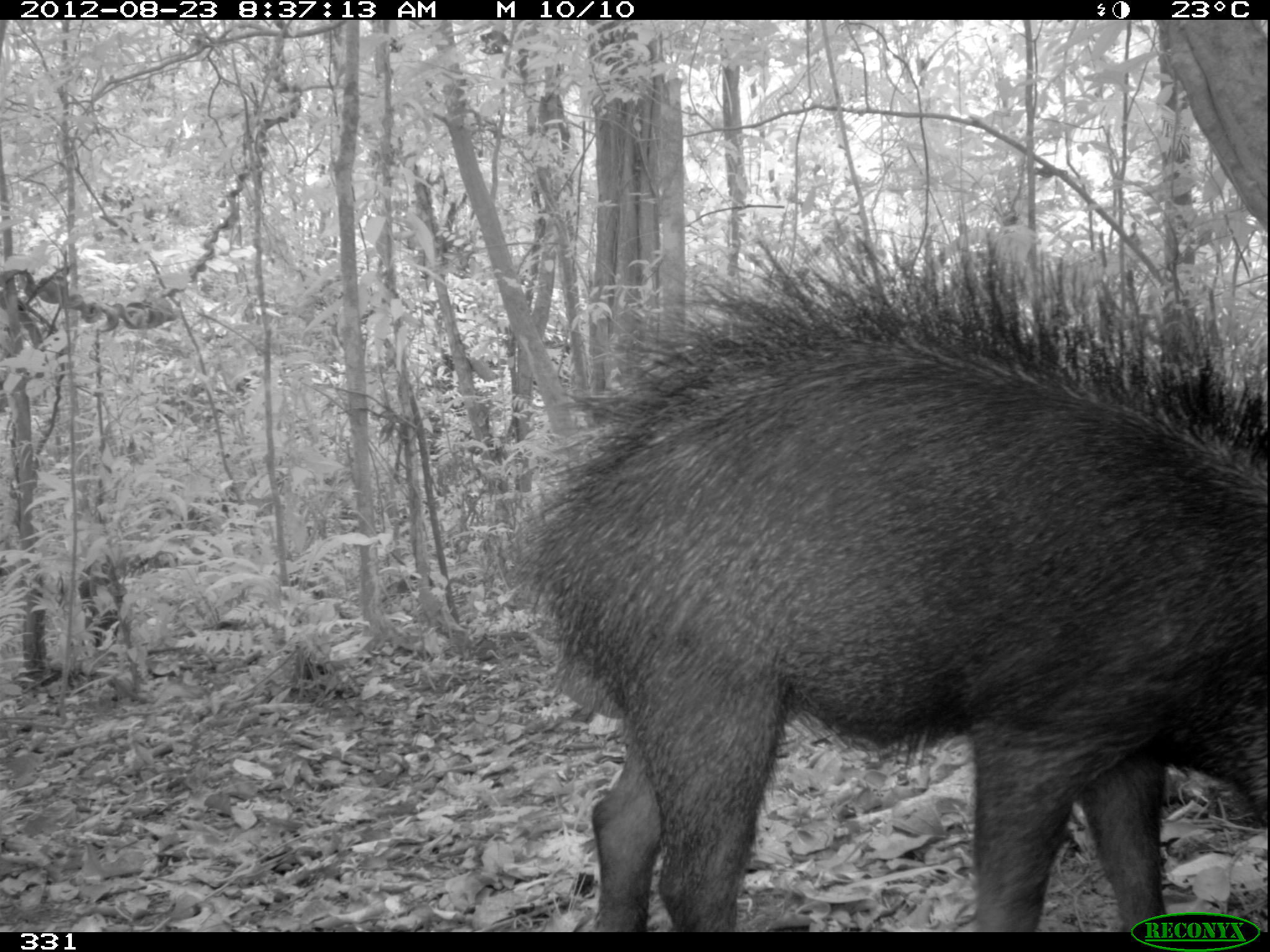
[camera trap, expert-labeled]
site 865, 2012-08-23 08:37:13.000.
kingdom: Animalia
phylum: Chordata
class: Mammalia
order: Artiodactyla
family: Tayassuidae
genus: Tayassu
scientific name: Tayassu pecari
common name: white-lipped peccary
Tayassu pecari (white-lipped peccary).